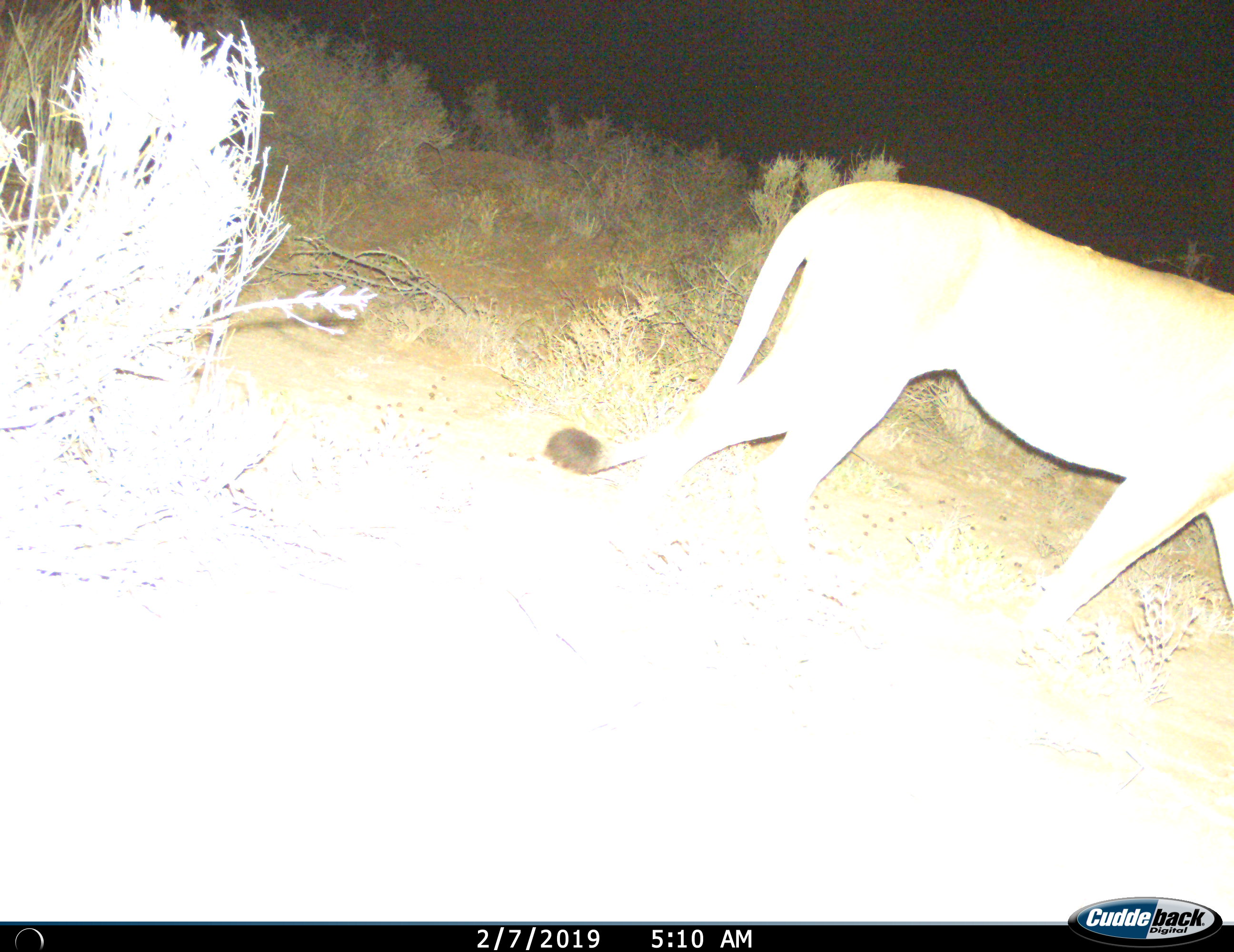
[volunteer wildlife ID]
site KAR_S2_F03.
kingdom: Animalia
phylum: Chordata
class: Mammalia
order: Carnivora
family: Felidae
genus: Panthera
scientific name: Panthera leo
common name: lion female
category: lionfemale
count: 1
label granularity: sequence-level